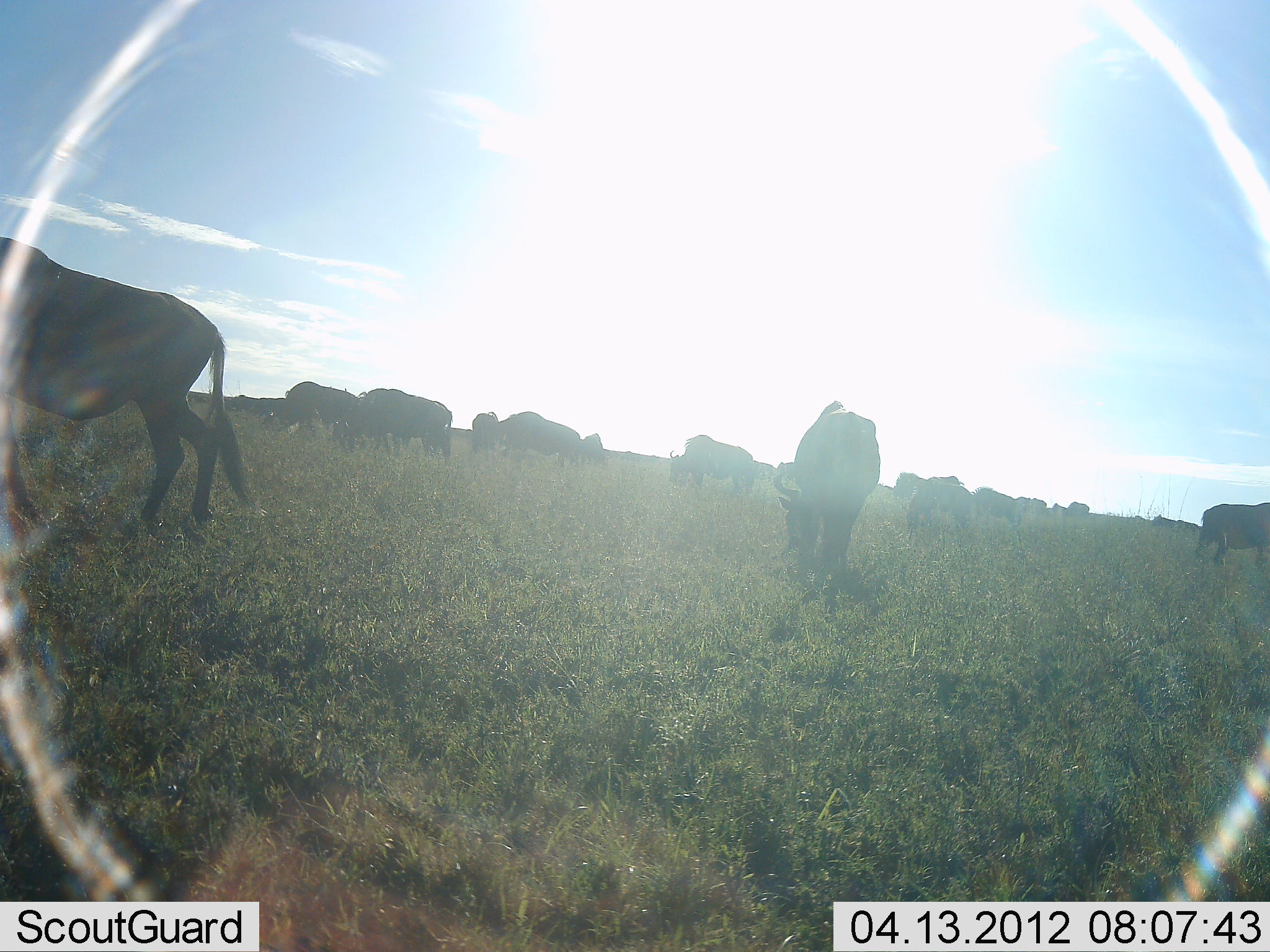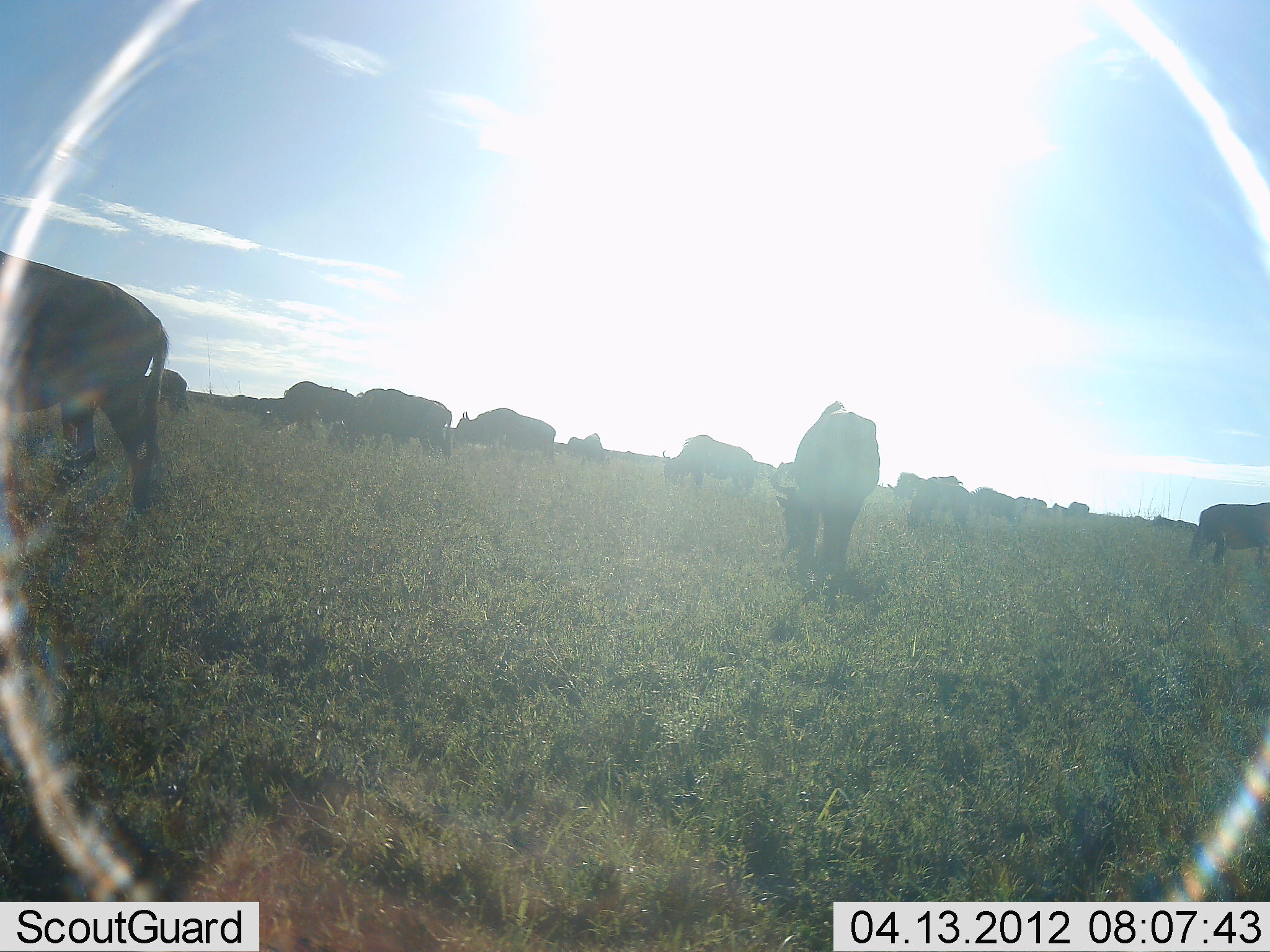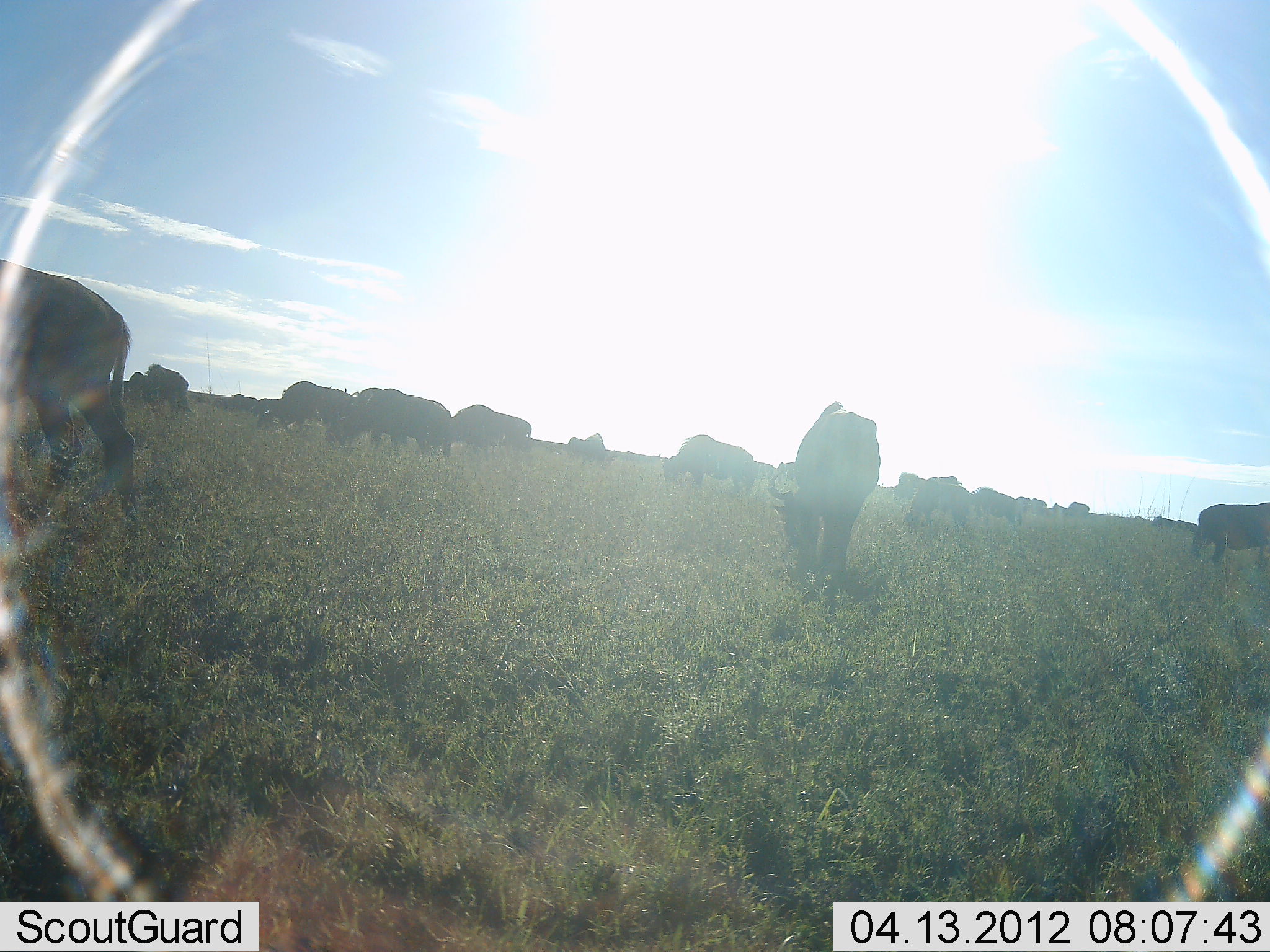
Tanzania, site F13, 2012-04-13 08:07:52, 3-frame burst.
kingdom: Animalia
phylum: Chordata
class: Mammalia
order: Artiodactyla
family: Bovidae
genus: Connochaetes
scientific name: Connochaetes taurinus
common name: blue wildebeest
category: wildebeest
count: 11-50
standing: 45%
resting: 0%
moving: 64%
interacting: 0%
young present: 0%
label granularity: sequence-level